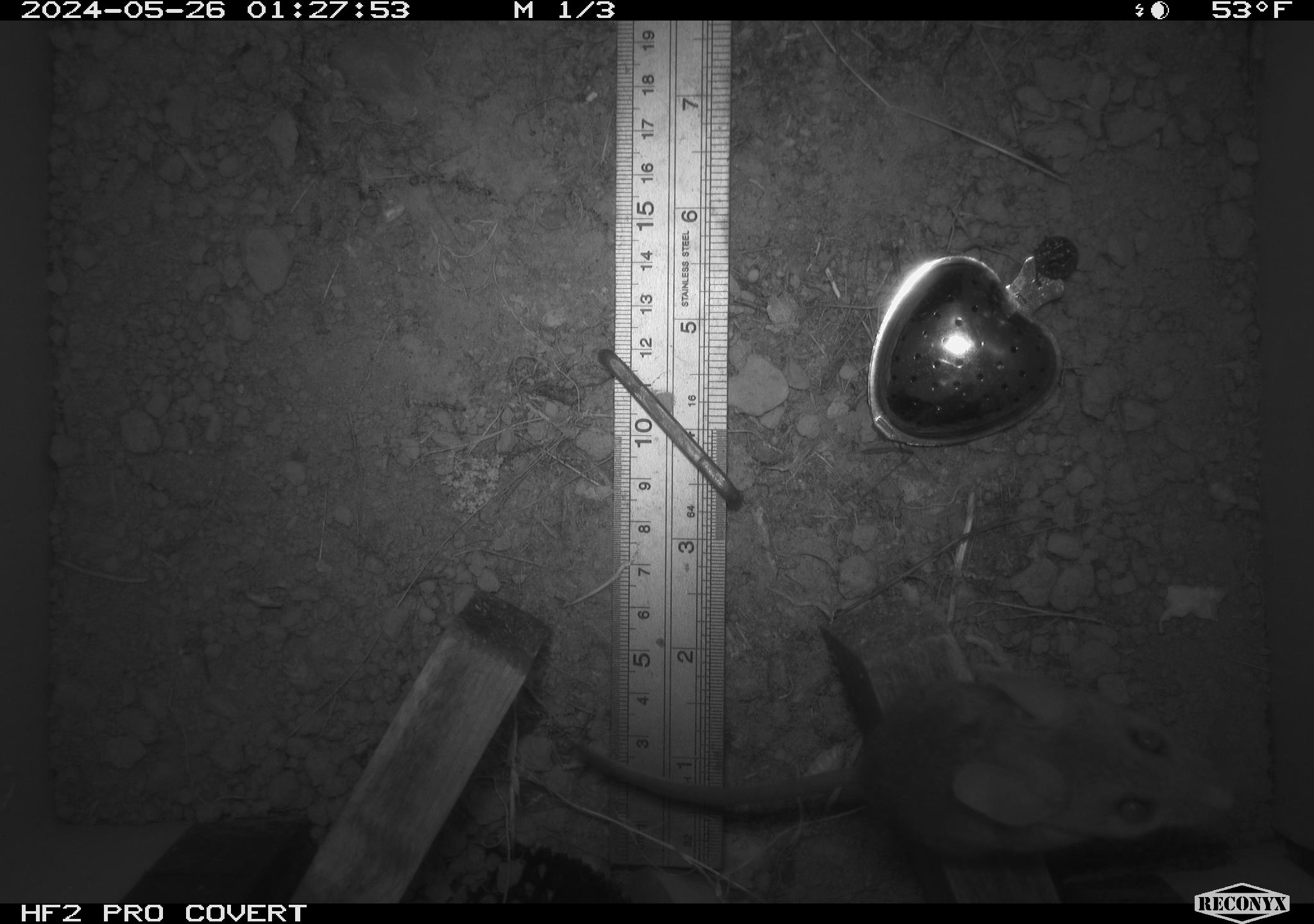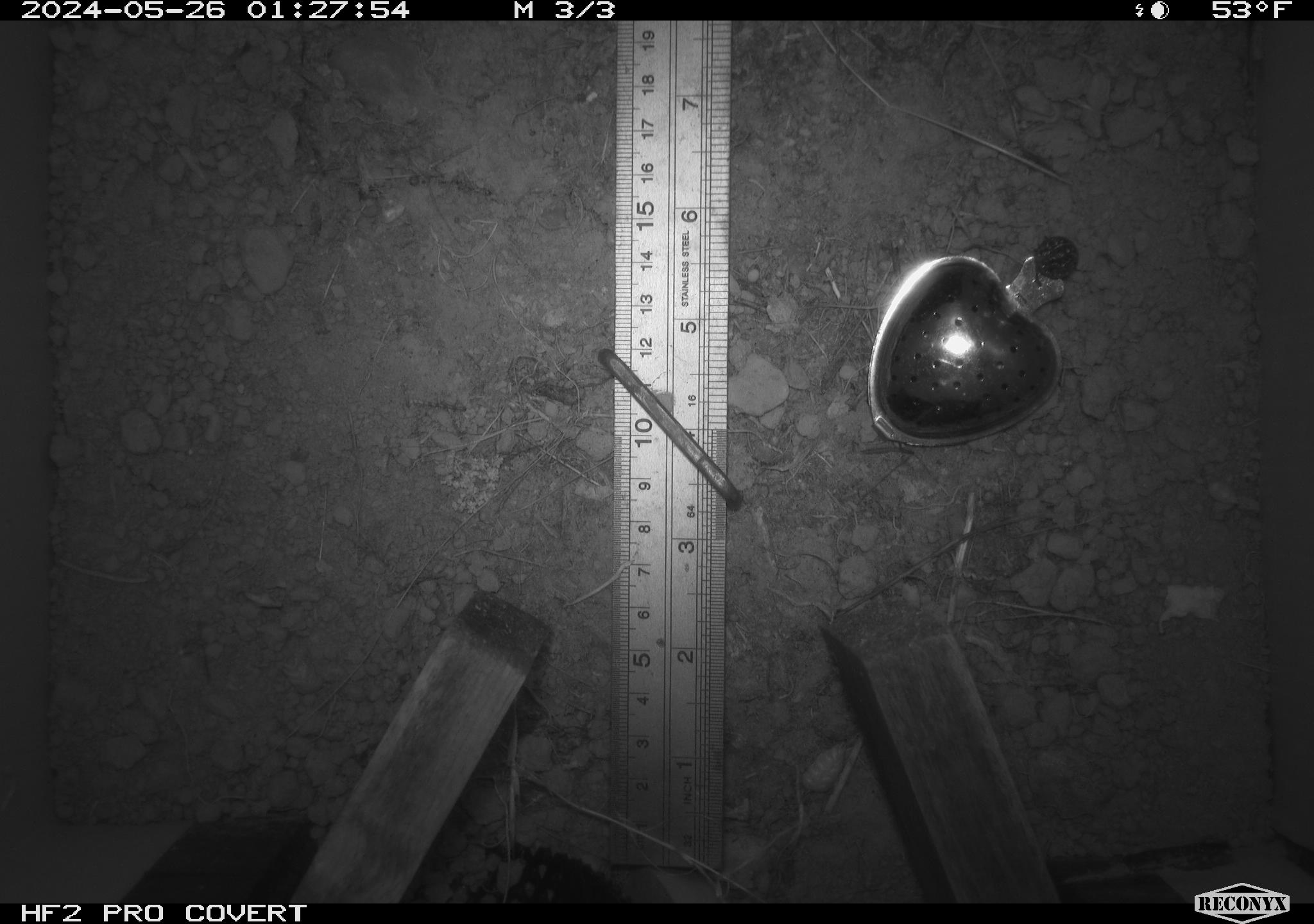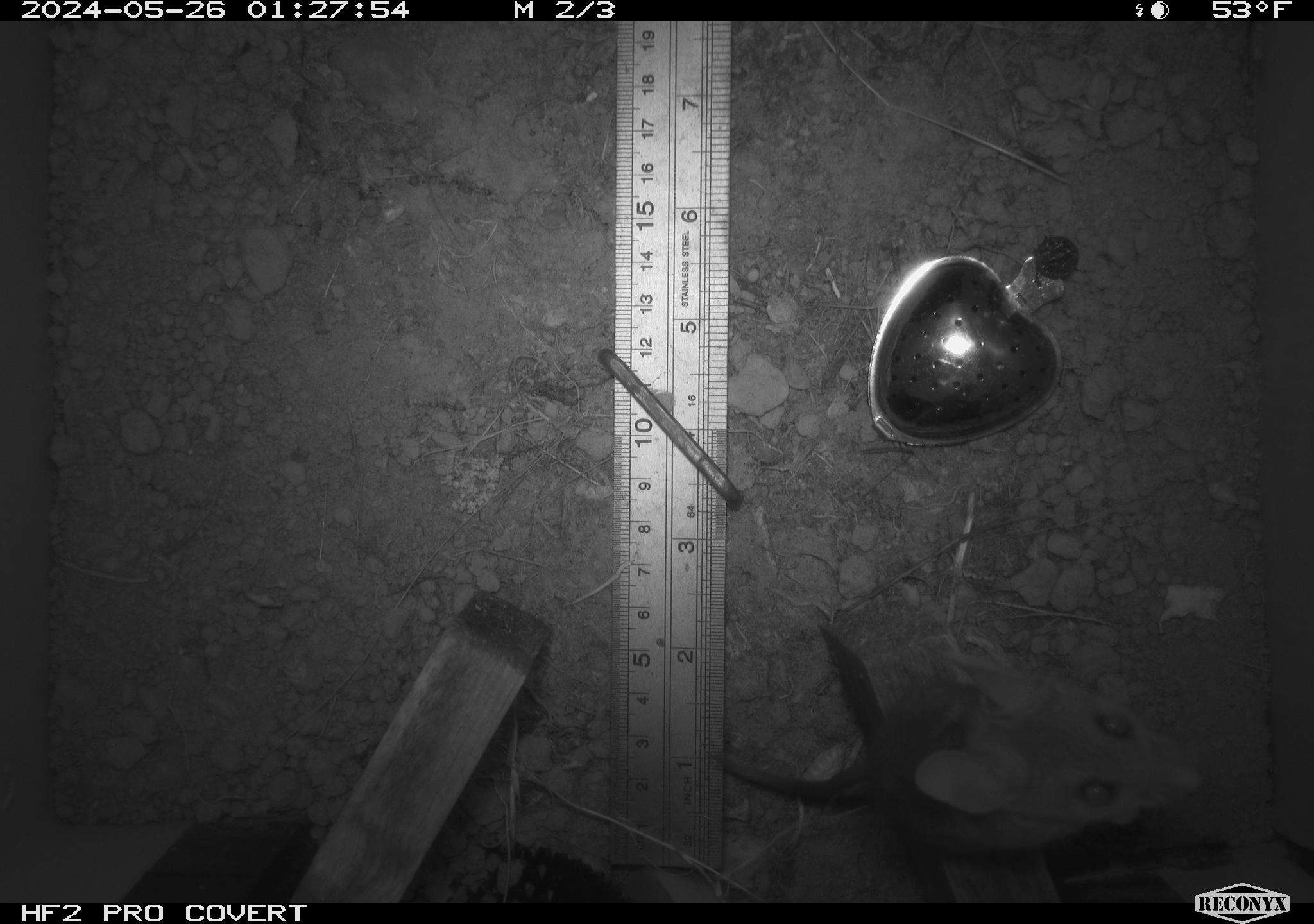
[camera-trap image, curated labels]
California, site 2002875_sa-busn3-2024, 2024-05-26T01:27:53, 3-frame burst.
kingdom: Animalia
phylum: Chordata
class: Mammalia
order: Rodentia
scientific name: Rodentia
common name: rodent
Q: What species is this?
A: Rodent (Rodentia).